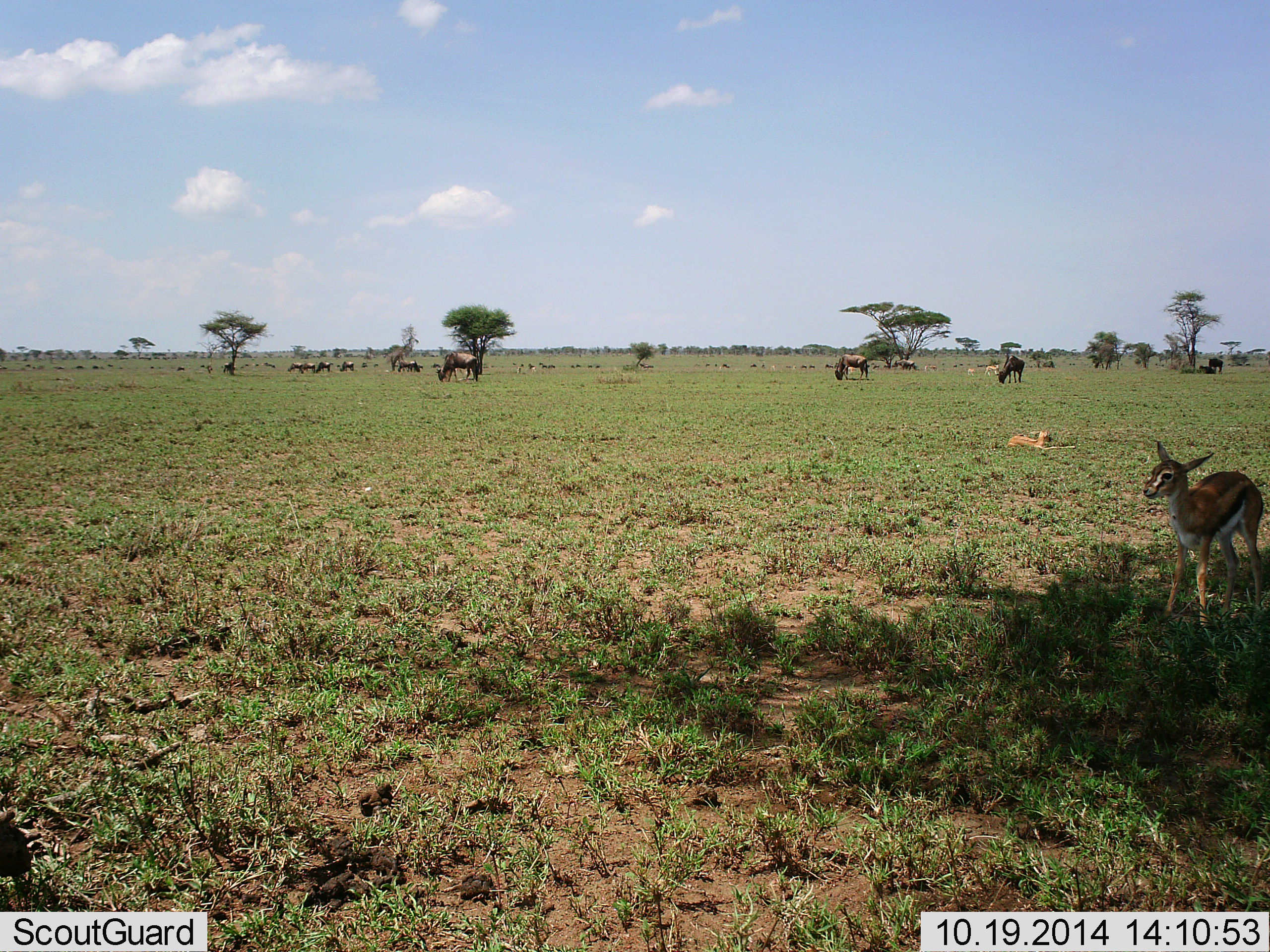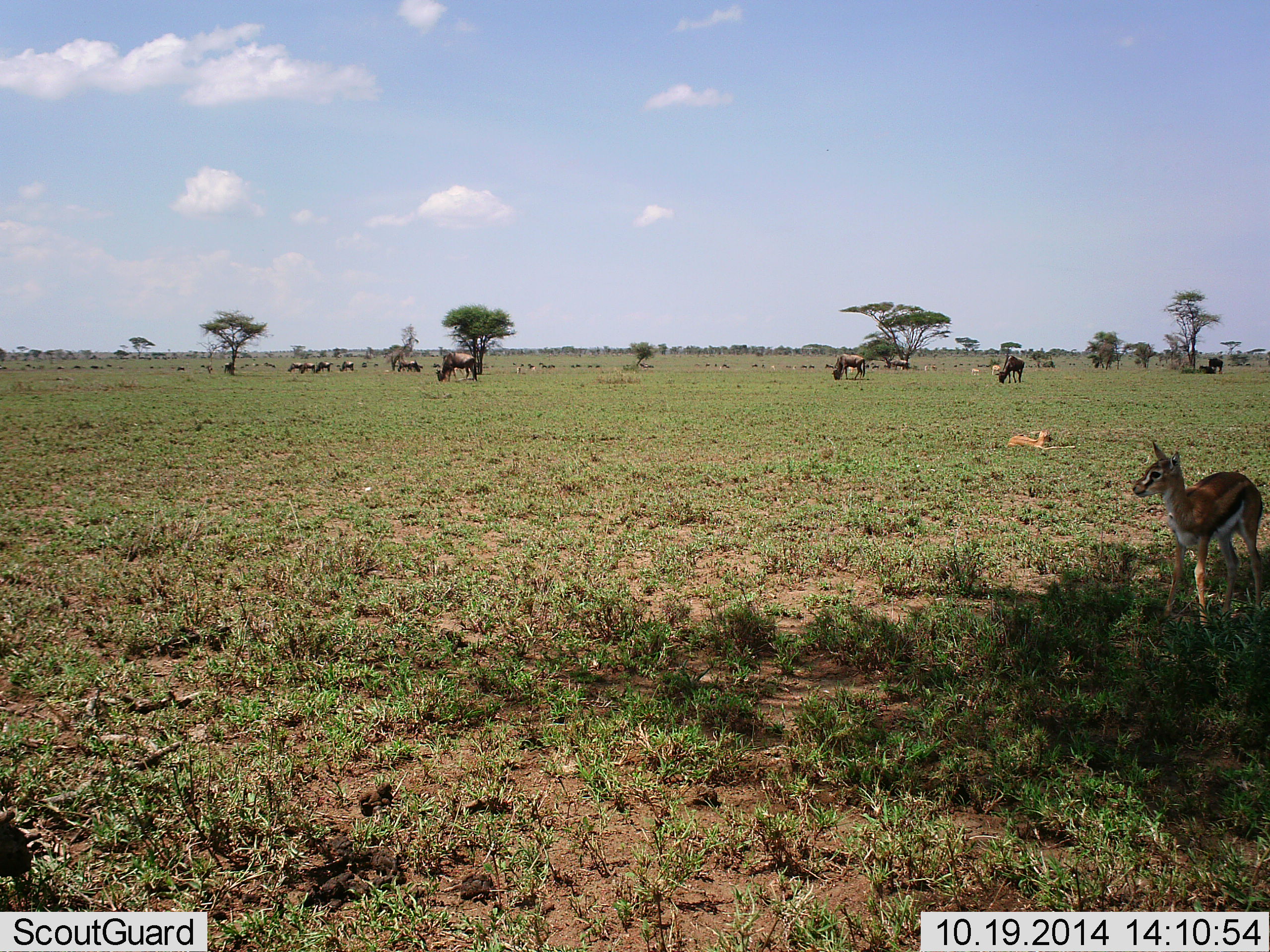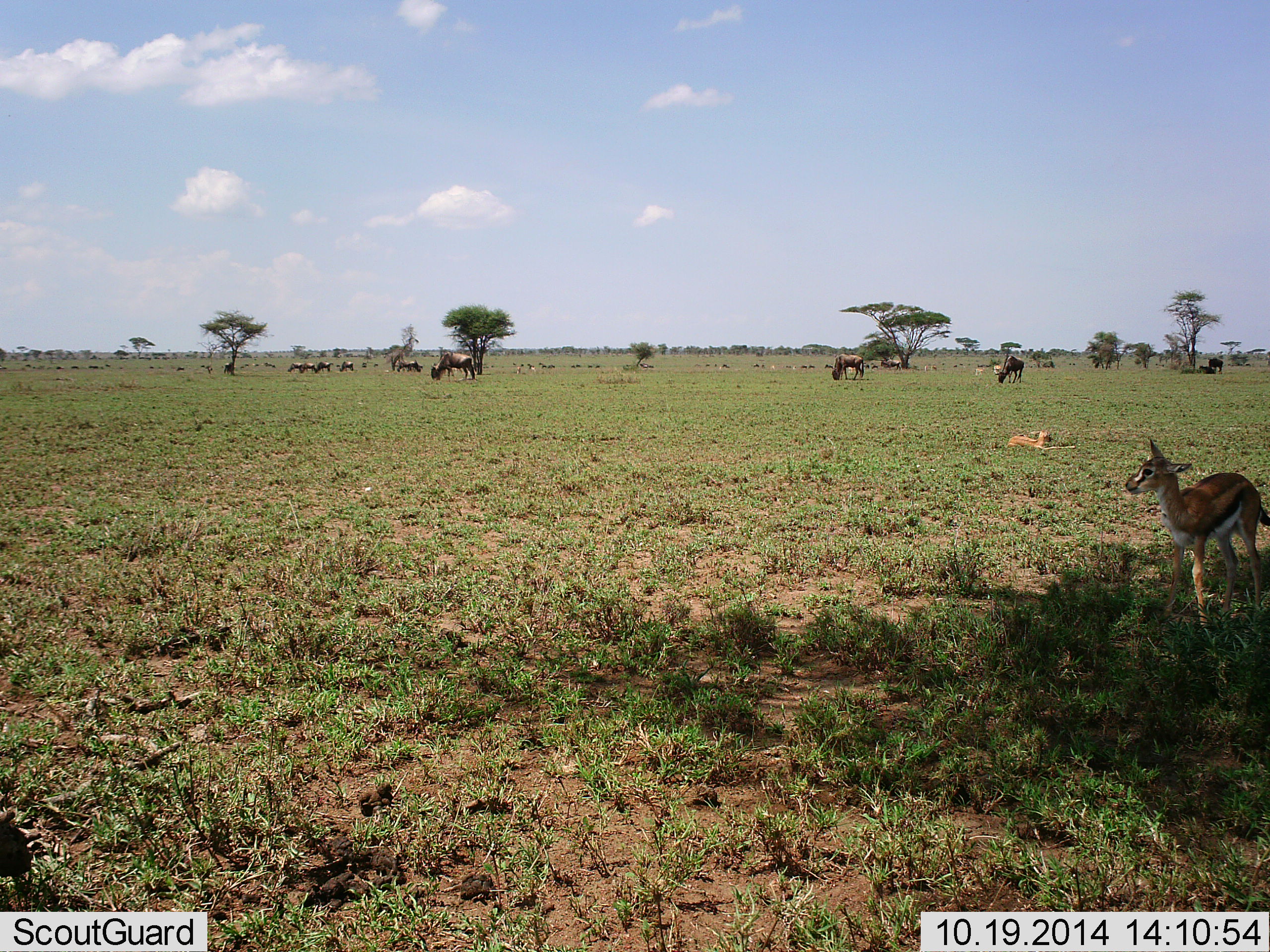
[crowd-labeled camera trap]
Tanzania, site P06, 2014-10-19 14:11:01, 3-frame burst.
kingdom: Animalia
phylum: Chordata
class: Mammalia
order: Artiodactyla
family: Bovidae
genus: Eudorcas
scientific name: Eudorcas thomsonii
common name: thomson's gazelle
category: gazellethomsons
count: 2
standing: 100%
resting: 33%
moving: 8%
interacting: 0%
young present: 50%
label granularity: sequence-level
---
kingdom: Animalia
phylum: Chordata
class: Mammalia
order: Artiodactyla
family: Bovidae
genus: Connochaetes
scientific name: Connochaetes taurinus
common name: blue wildebeest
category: wildebeest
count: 11-50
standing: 73%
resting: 9%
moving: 36%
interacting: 0%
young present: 0%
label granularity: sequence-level